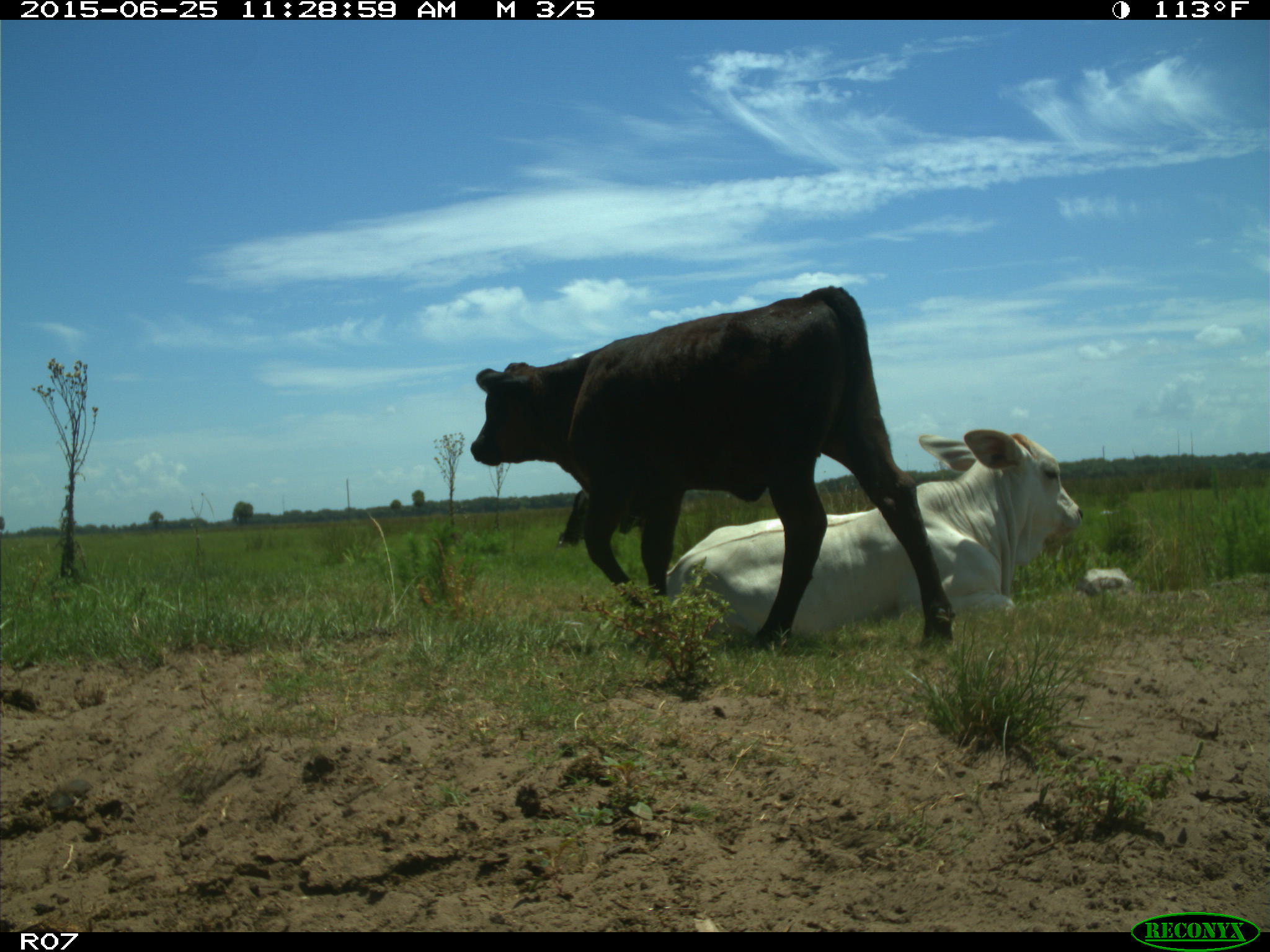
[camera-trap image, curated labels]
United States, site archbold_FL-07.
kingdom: Animalia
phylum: Chordata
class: Mammalia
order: Artiodactyla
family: Bovidae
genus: Bos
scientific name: Bos taurus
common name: domestic cow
Bos taurus (domestic cow).